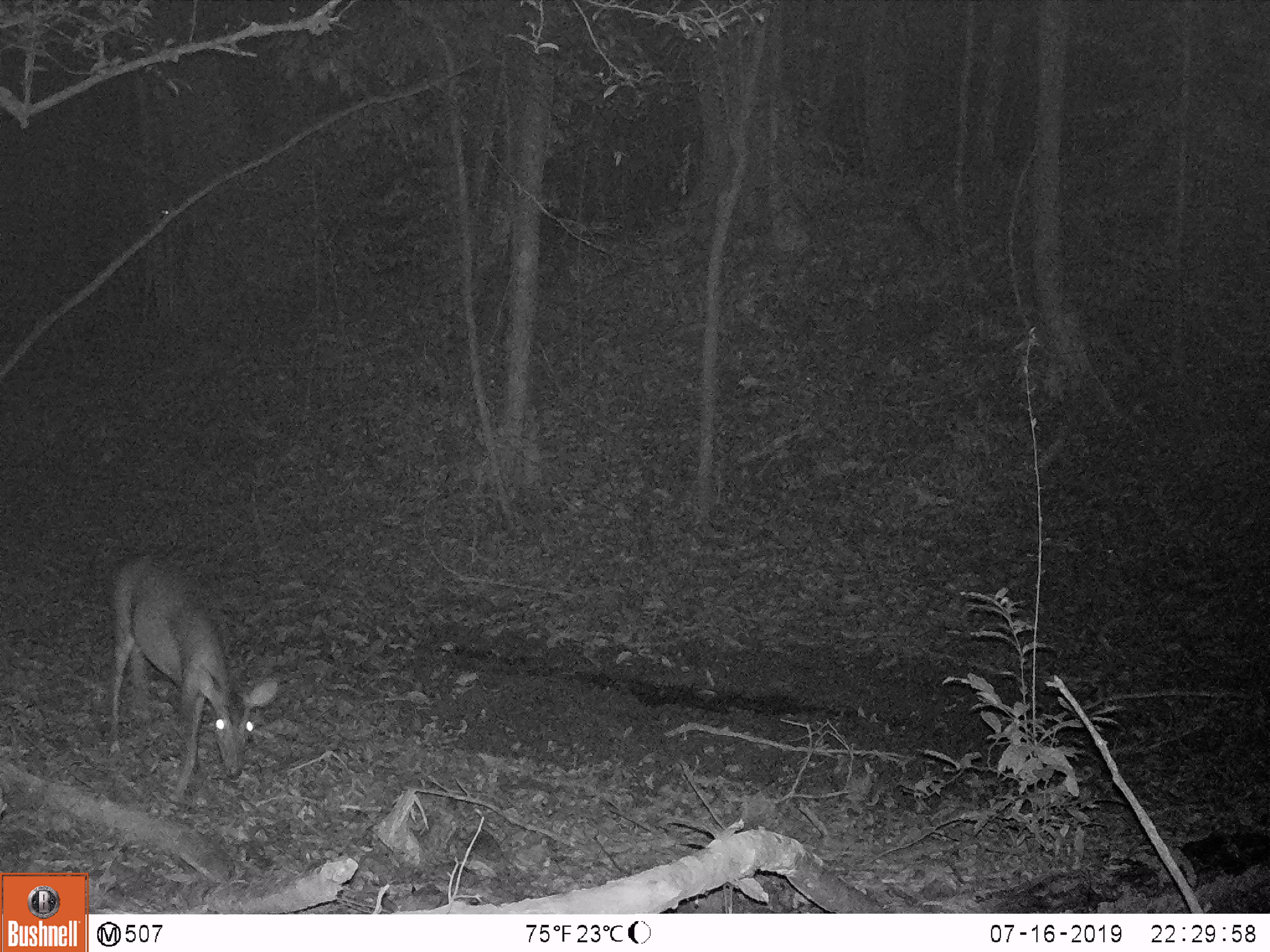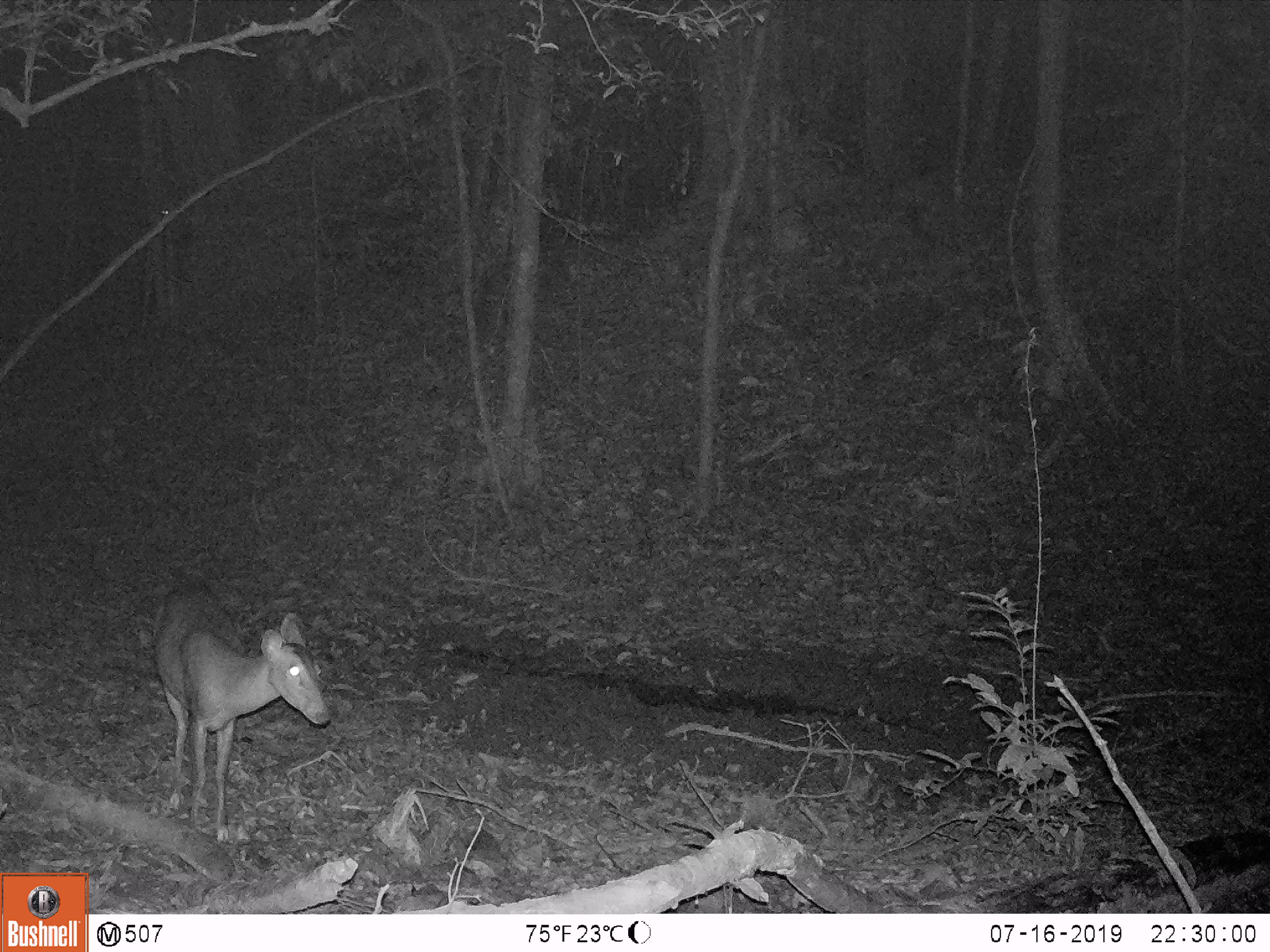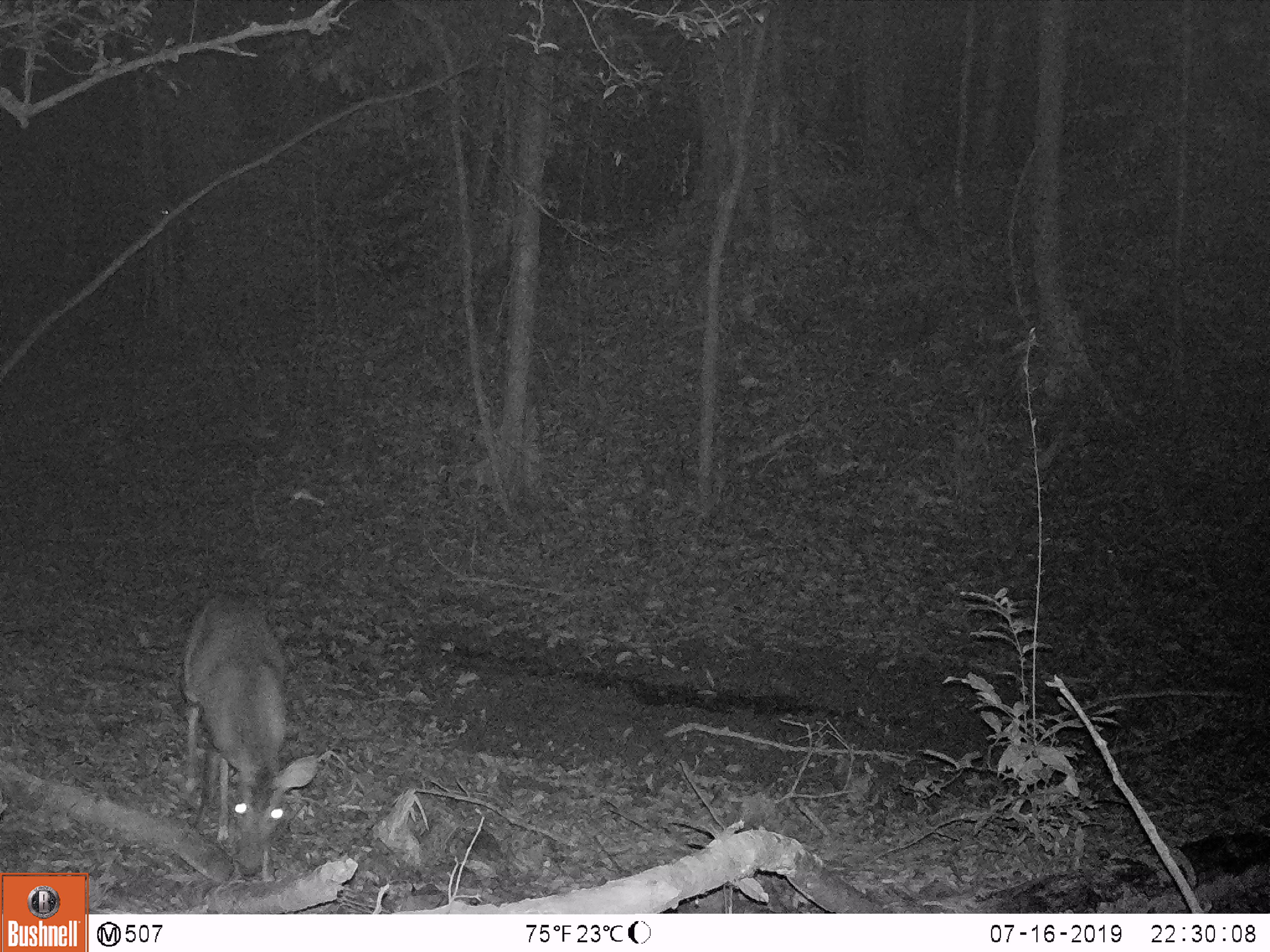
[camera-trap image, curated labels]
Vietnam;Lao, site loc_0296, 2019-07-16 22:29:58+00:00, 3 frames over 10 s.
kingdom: Animalia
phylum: Chordata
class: Mammalia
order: Artiodactyla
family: Cervidae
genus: Muntiacus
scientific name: Muntiacus vuquangensis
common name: large-antlered muntjac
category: large antlered muntjac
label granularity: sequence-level